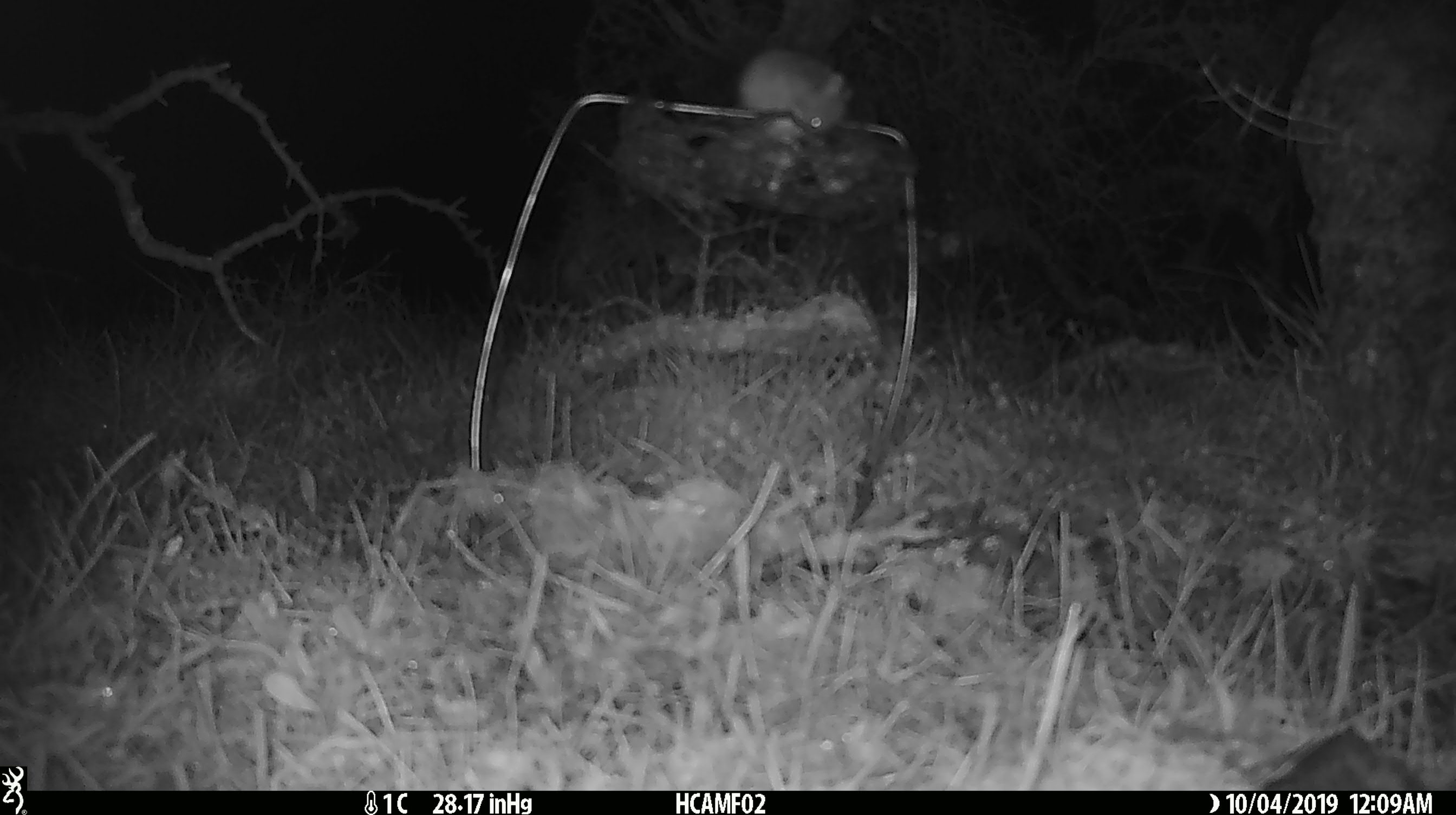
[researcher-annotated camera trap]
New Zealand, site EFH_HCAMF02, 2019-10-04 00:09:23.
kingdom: Animalia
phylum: Chordata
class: Mammalia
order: Rodentia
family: Muridae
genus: Mus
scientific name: Mus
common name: mouse